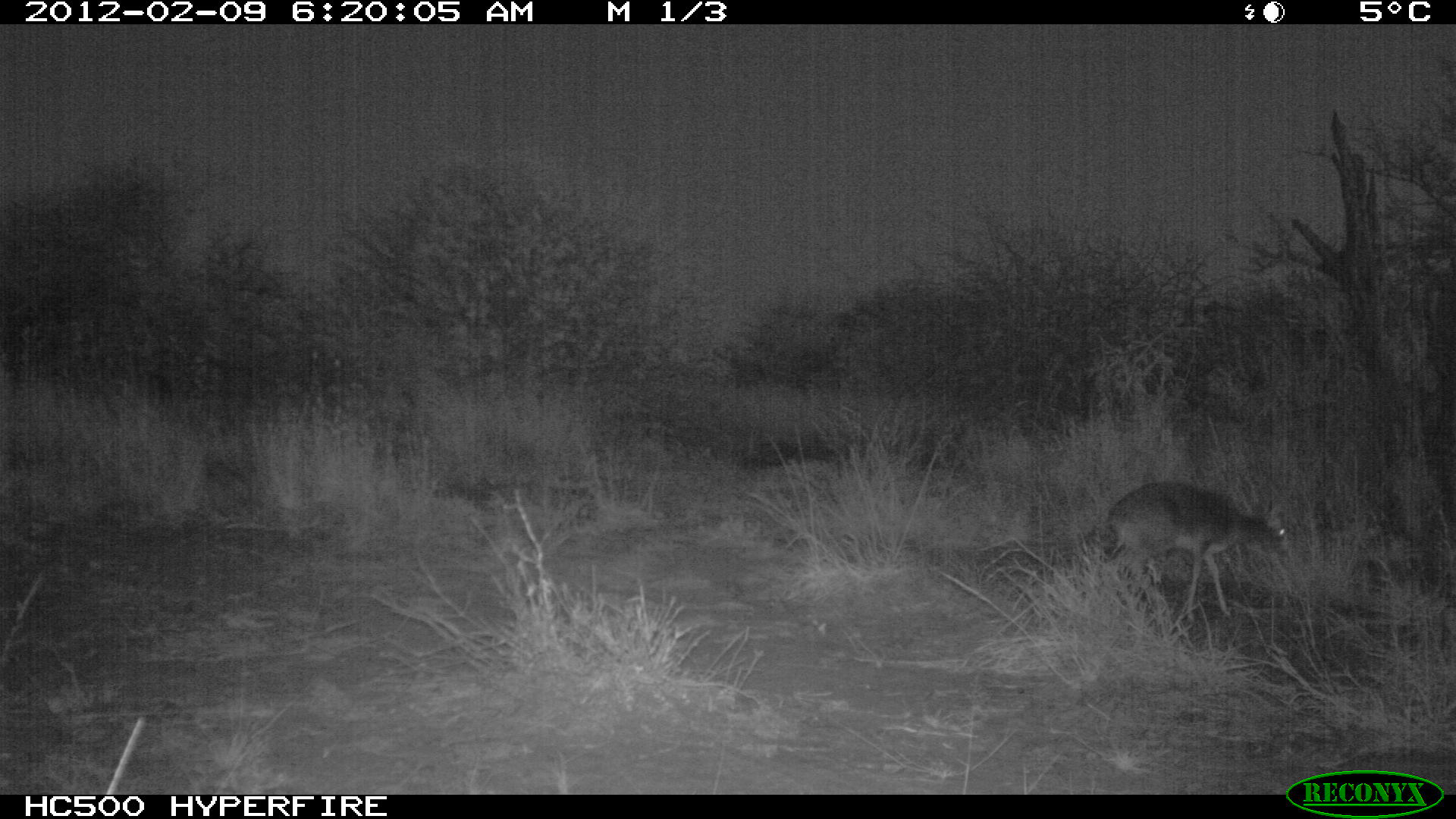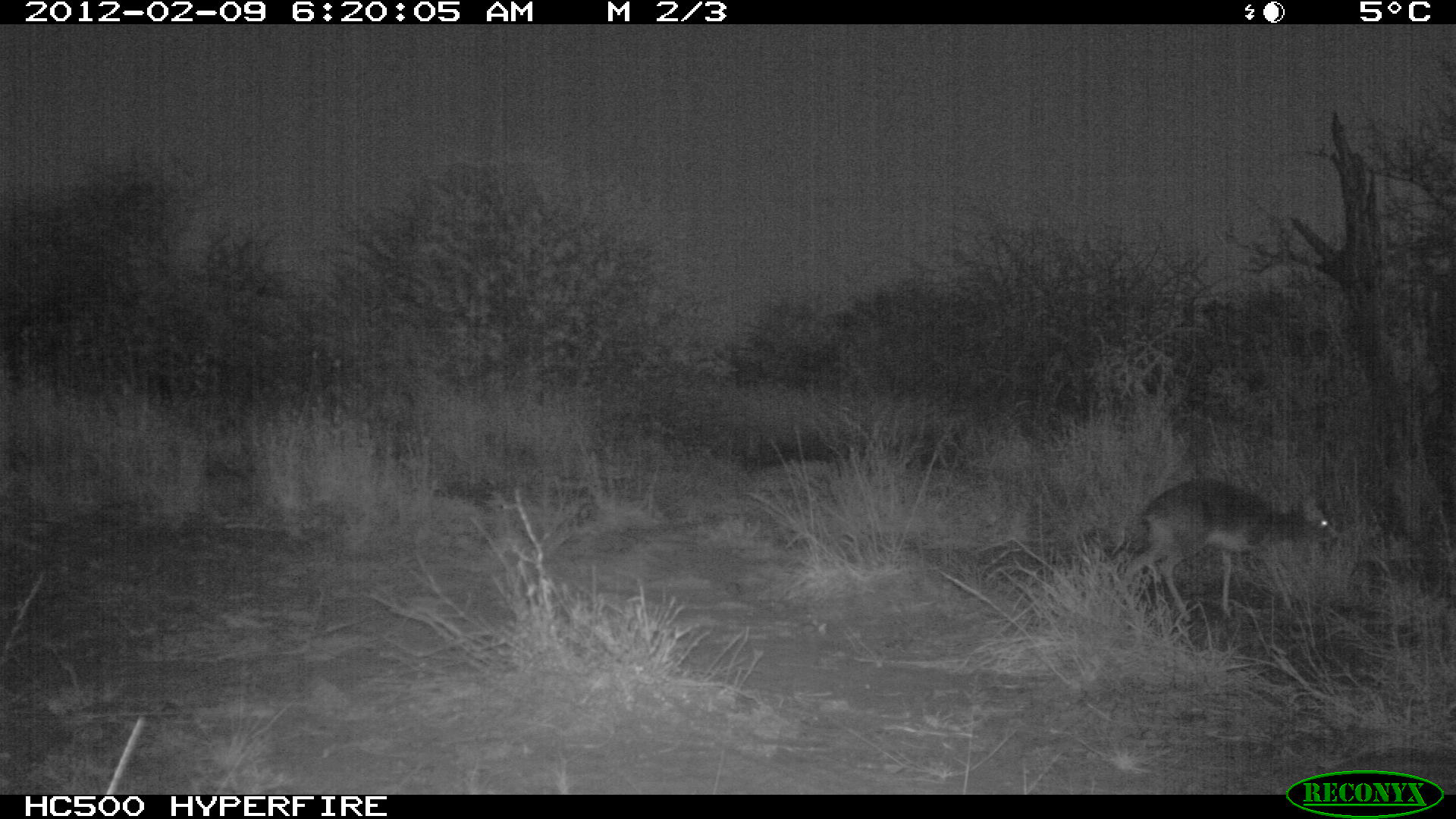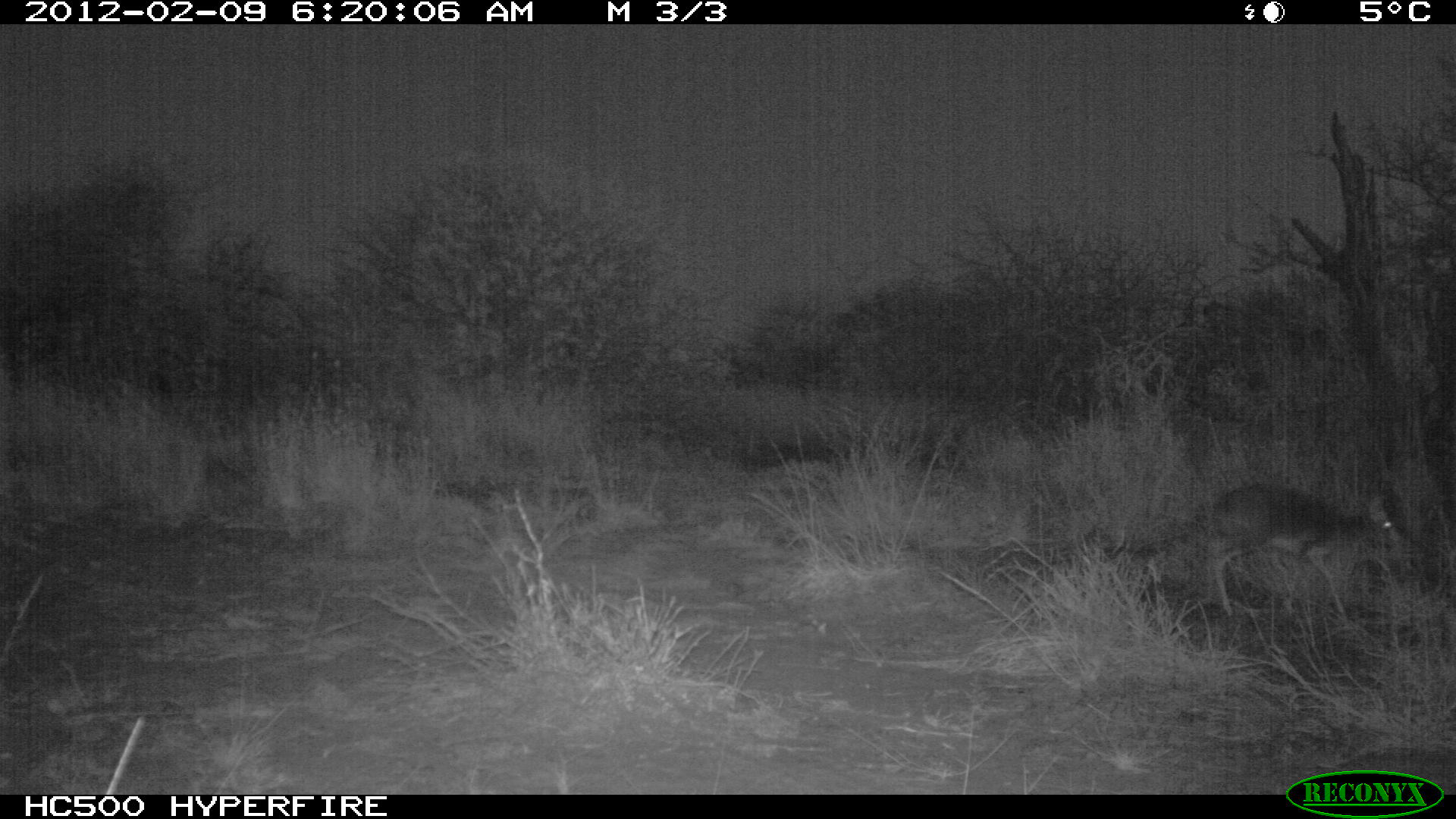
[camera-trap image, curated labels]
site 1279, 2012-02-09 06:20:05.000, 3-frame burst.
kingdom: Animalia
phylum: Chordata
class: Mammalia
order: Artiodactyla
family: Bovidae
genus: Madoqua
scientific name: Madoqua guentheri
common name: günther's dik-dik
Madoqua guentheri (günther's dik-dik), count 1.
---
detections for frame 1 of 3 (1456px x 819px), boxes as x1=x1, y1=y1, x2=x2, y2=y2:
madoqua guentheri: x1=1100, y1=479, x2=1294, y2=625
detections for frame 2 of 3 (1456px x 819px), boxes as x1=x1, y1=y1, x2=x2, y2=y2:
madoqua guentheri: x1=1118, y1=474, x2=1339, y2=626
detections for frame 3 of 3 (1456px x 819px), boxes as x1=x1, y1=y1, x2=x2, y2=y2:
madoqua guentheri: x1=1203, y1=478, x2=1399, y2=630